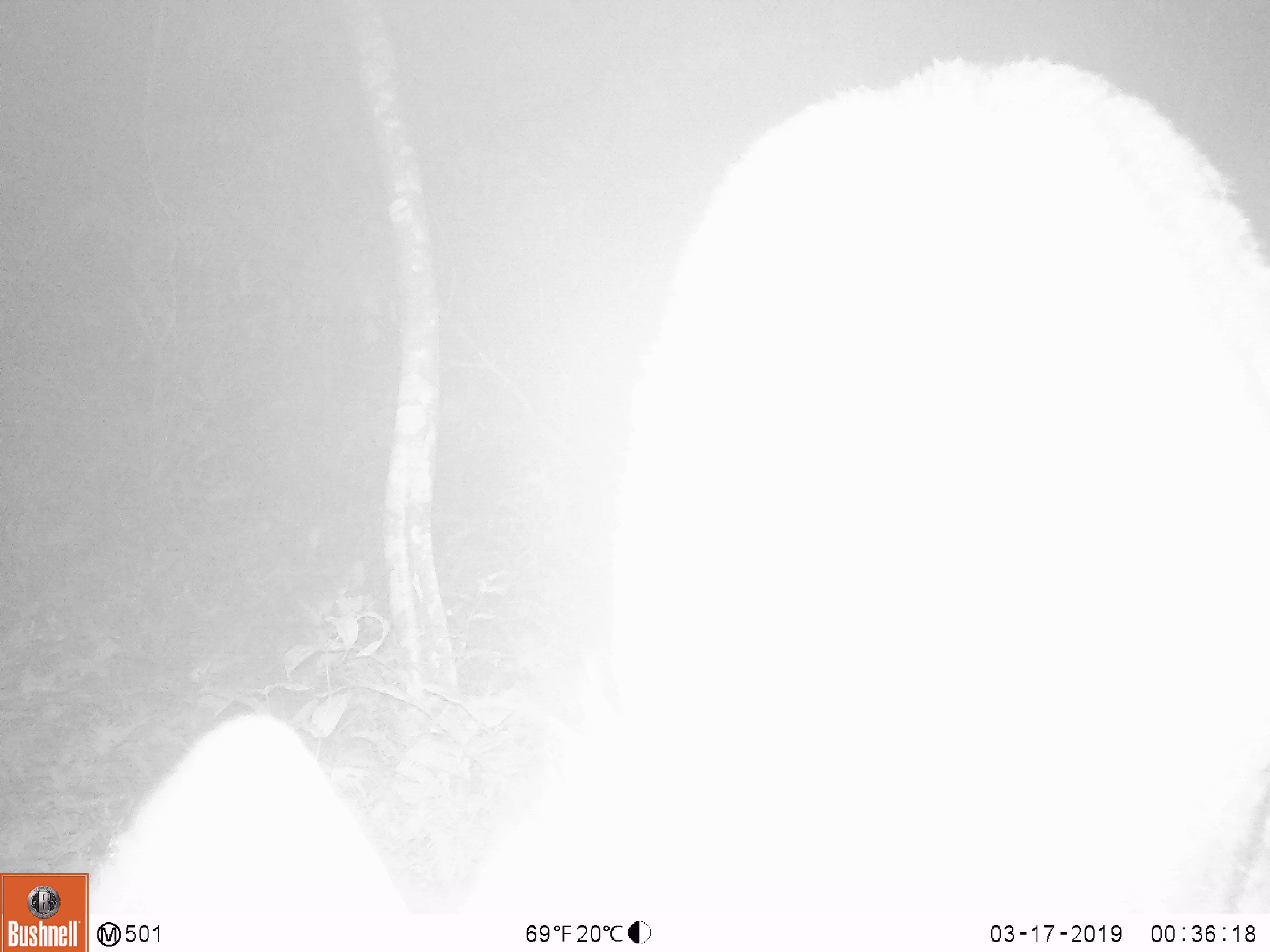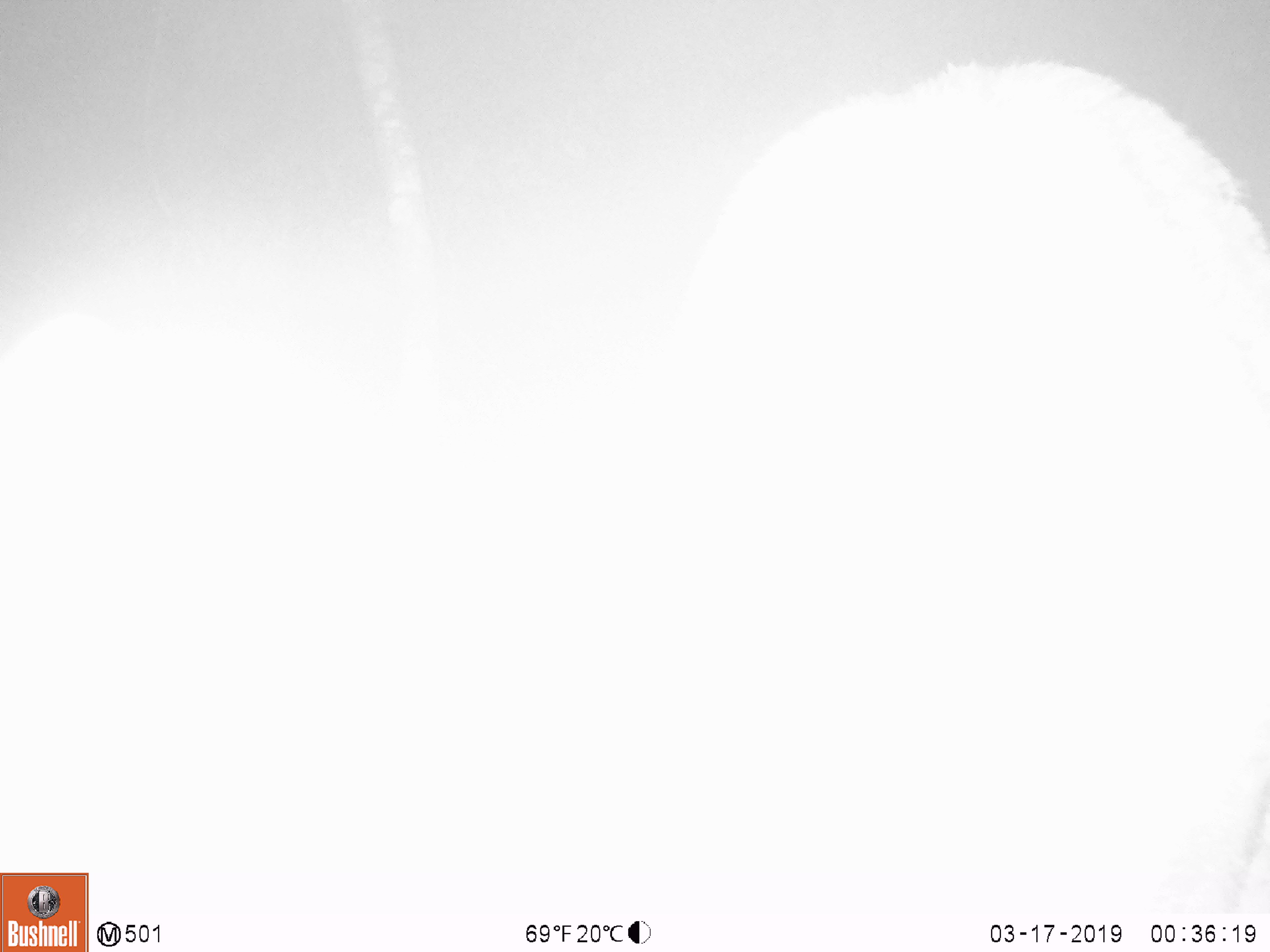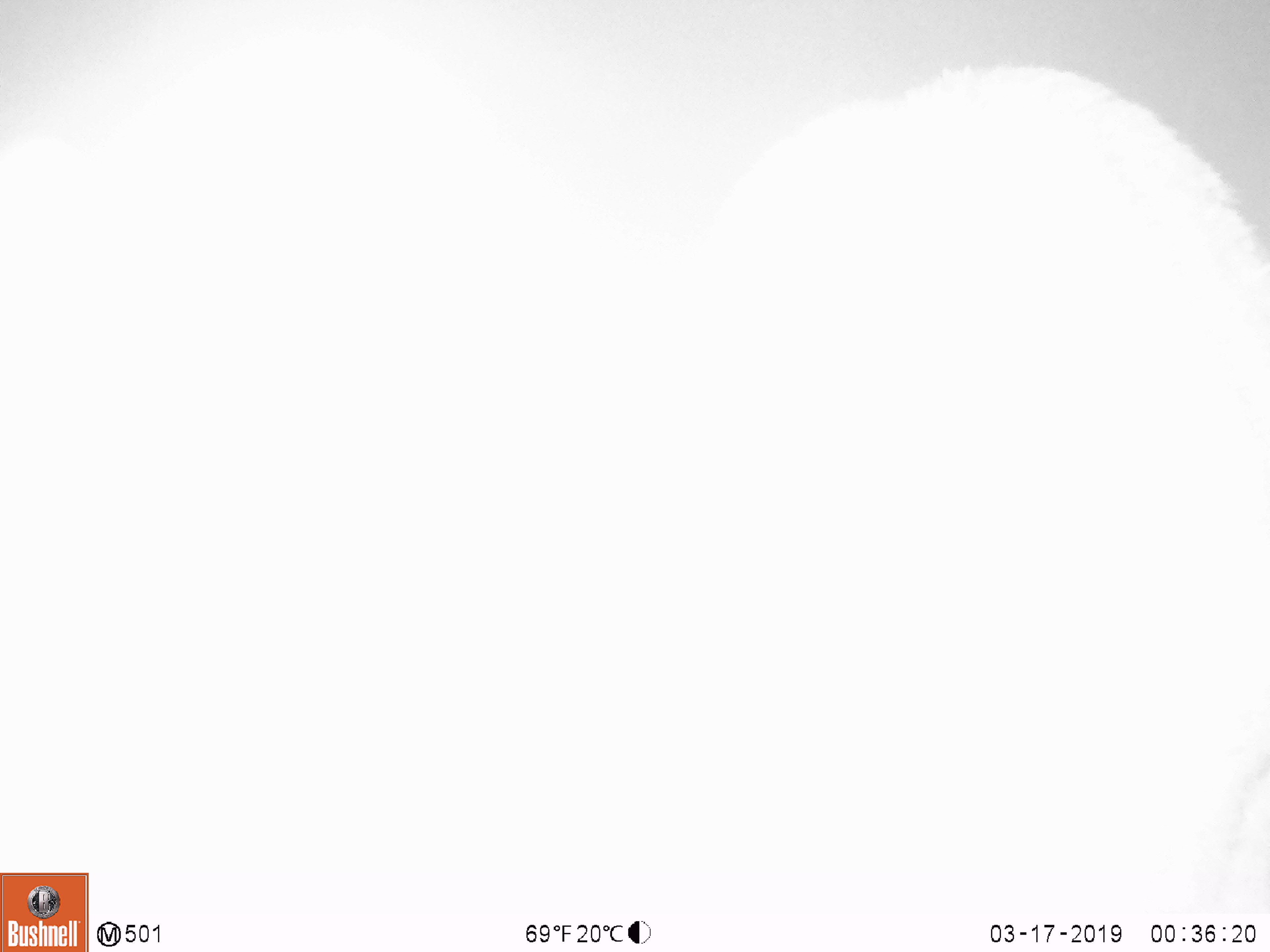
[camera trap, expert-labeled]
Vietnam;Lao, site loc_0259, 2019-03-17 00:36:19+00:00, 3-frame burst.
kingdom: Animalia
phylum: Chordata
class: Mammalia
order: Artiodactyla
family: Cervidae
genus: Rusa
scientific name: Rusa unicolor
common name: sambar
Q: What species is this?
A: Sambar (Rusa unicolor).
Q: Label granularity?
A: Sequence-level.